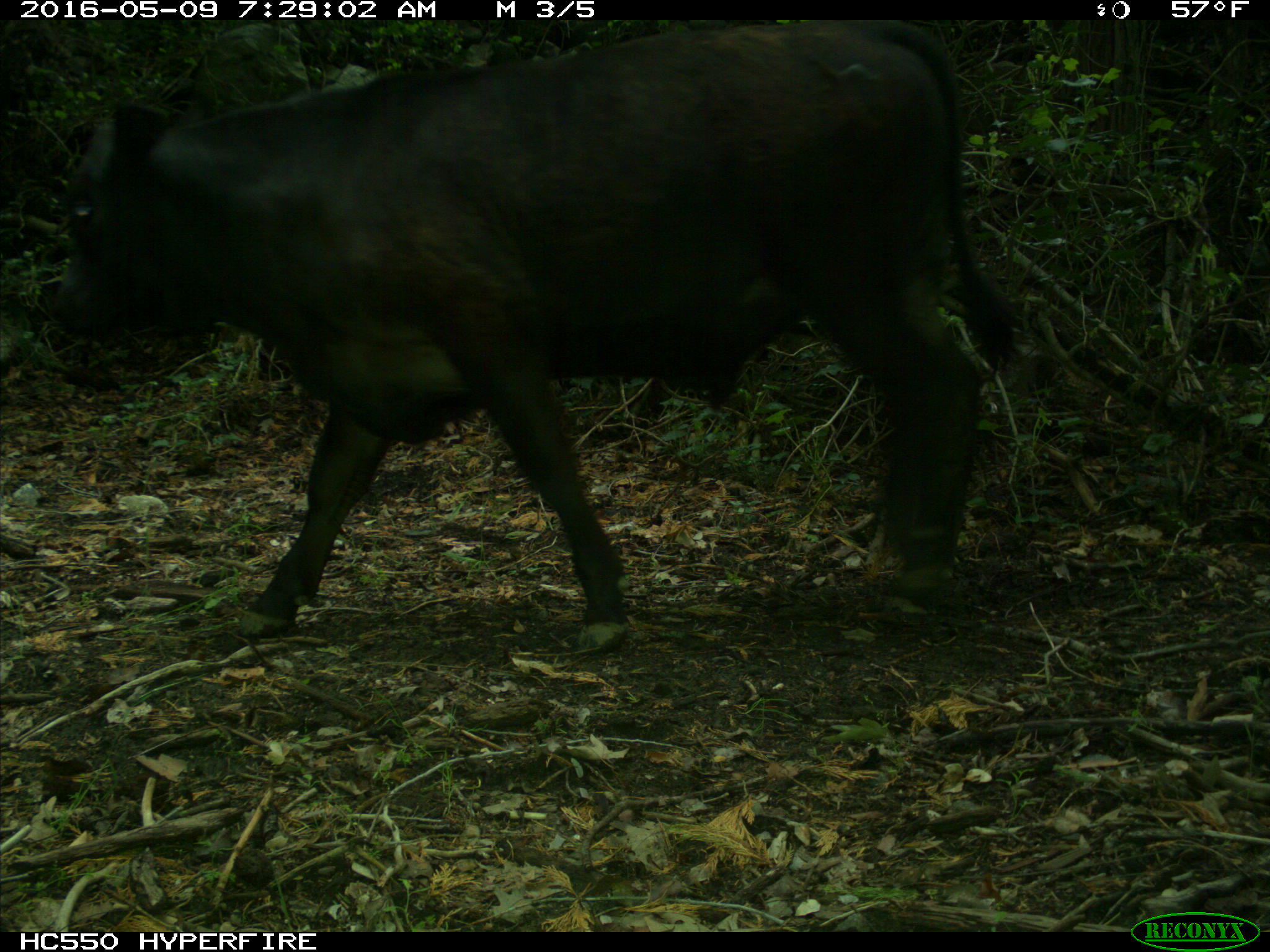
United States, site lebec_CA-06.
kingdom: Animalia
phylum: Chordata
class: Mammalia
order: Artiodactyla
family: Bovidae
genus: Bos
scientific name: Bos taurus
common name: domestic cow